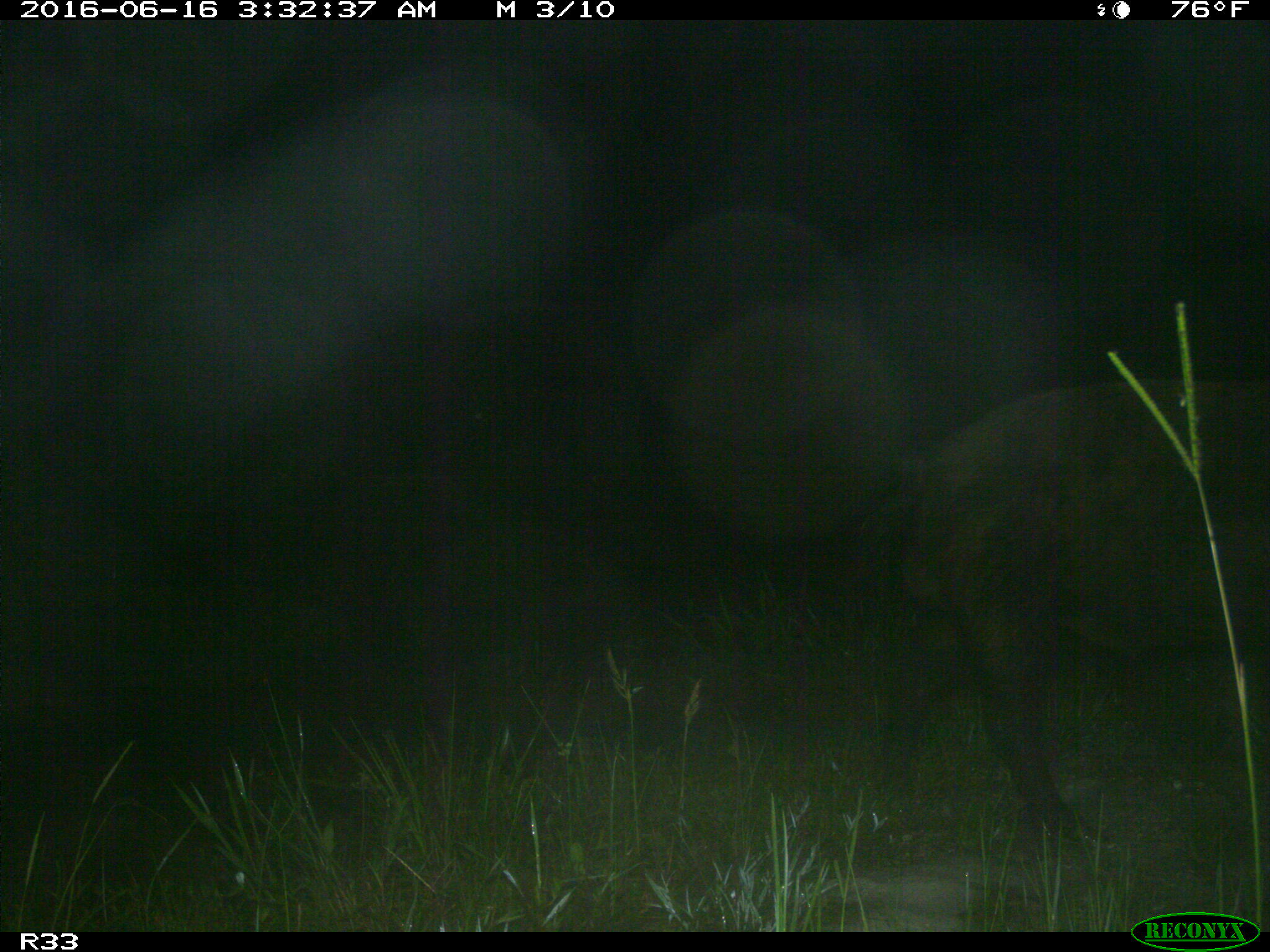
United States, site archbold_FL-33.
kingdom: Animalia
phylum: Chordata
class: Mammalia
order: Artiodactyla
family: Suidae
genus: Sus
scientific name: Sus scrofa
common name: wild boar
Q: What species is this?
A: Sus scrofa (wild boar).